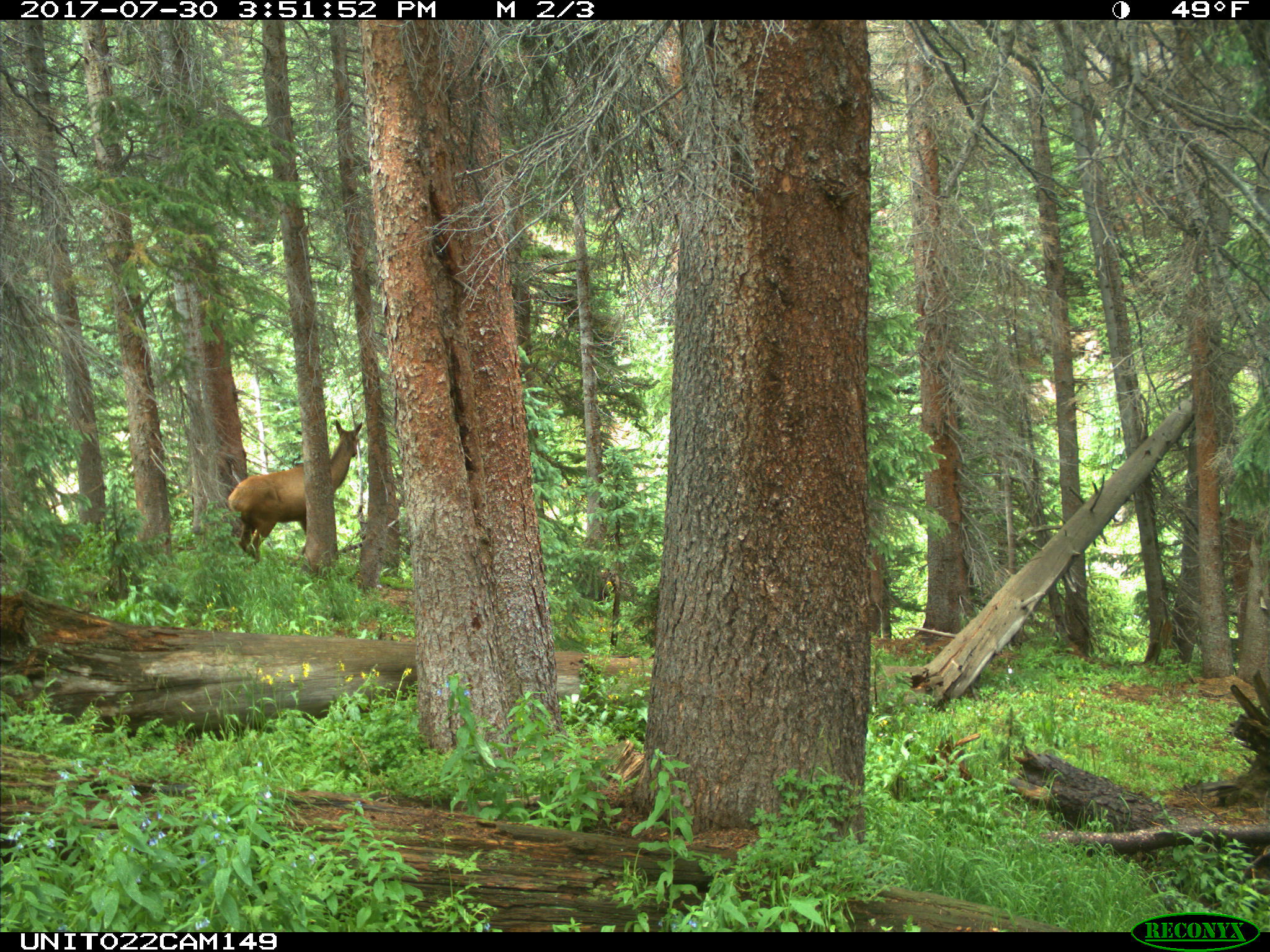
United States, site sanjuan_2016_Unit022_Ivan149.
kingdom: Animalia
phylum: Chordata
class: Mammalia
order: Artiodactyla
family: Cervidae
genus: Cervus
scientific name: Cervus elaphus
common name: red deer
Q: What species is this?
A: Cervus elaphus (red deer).